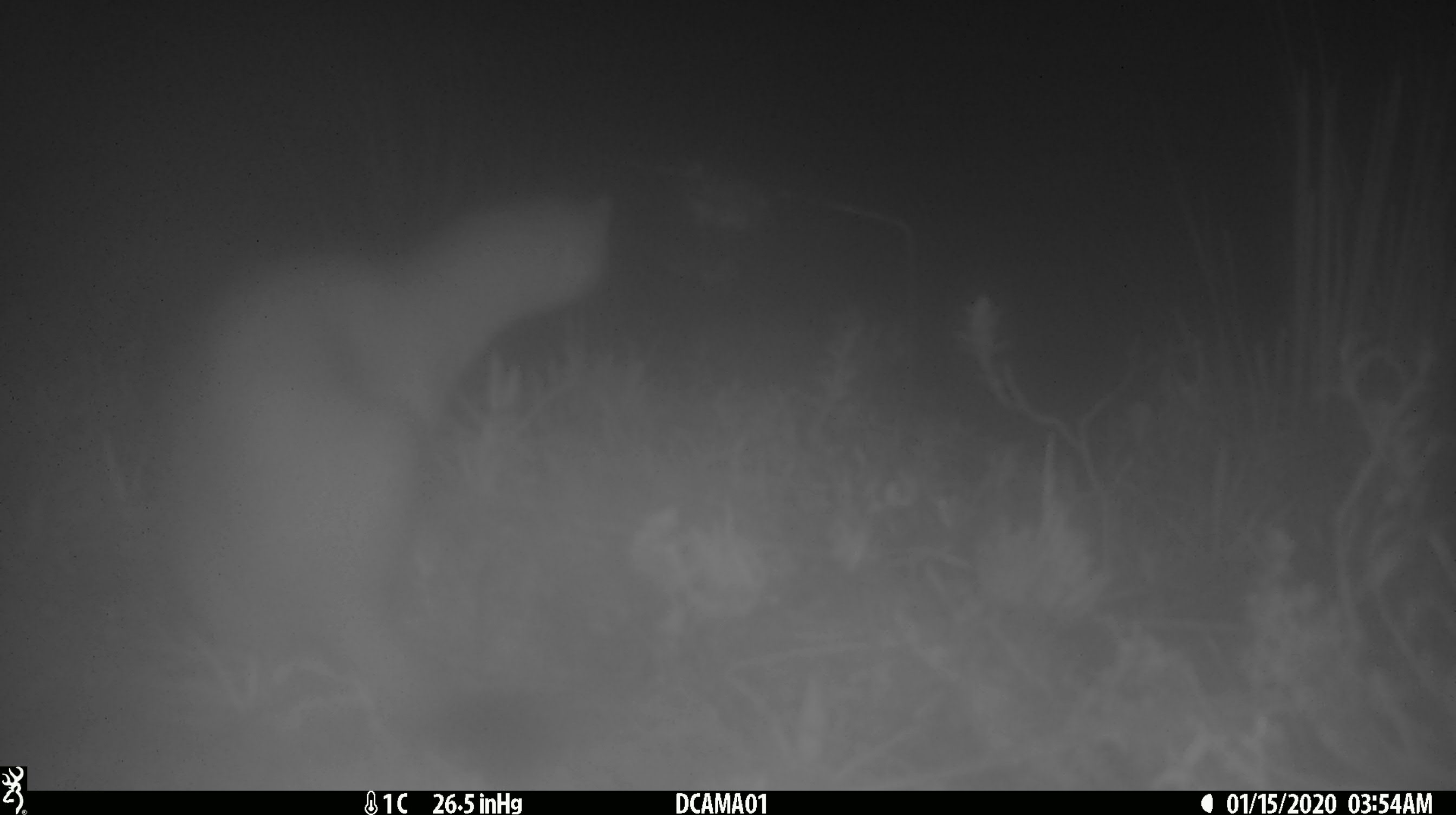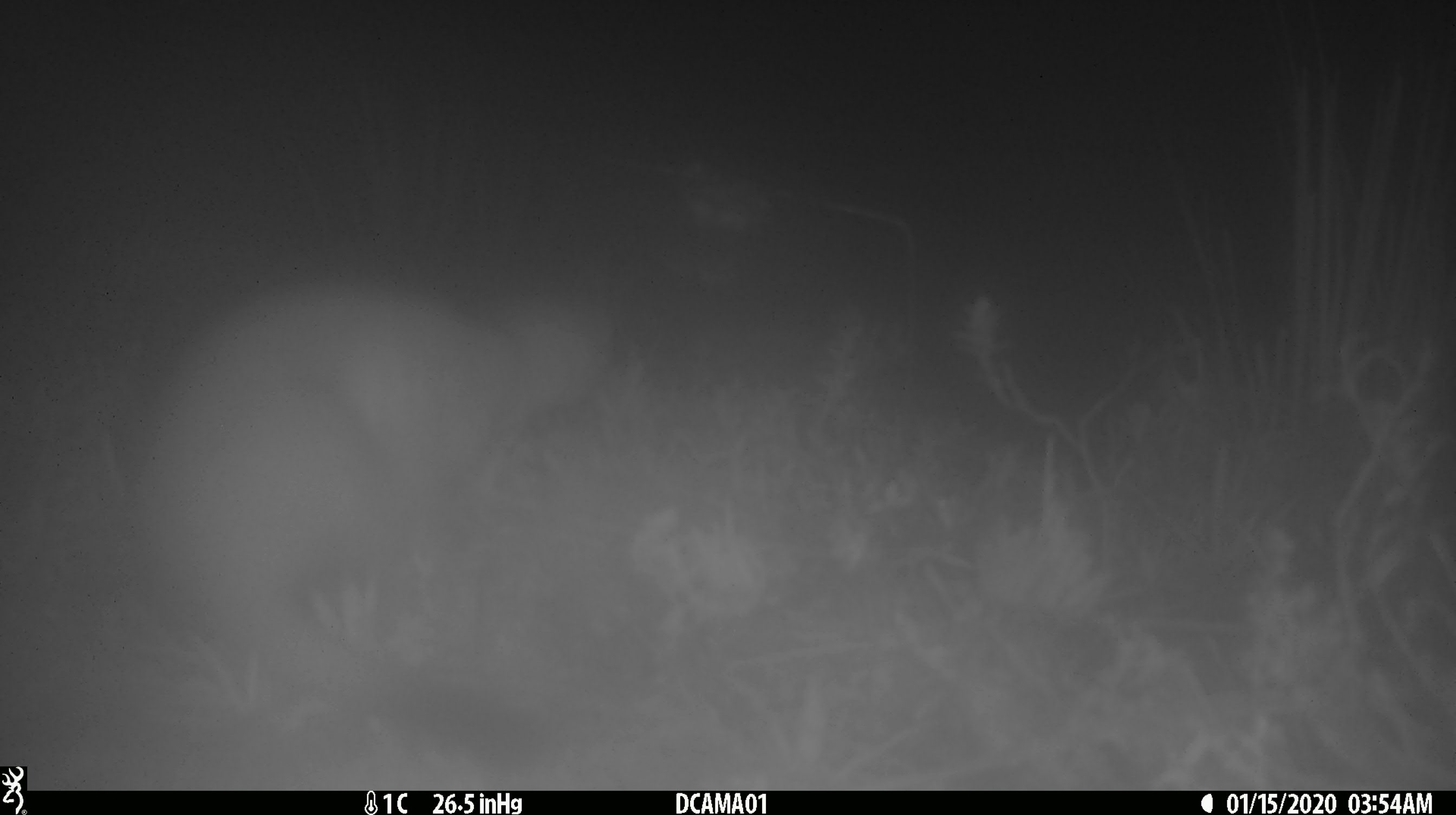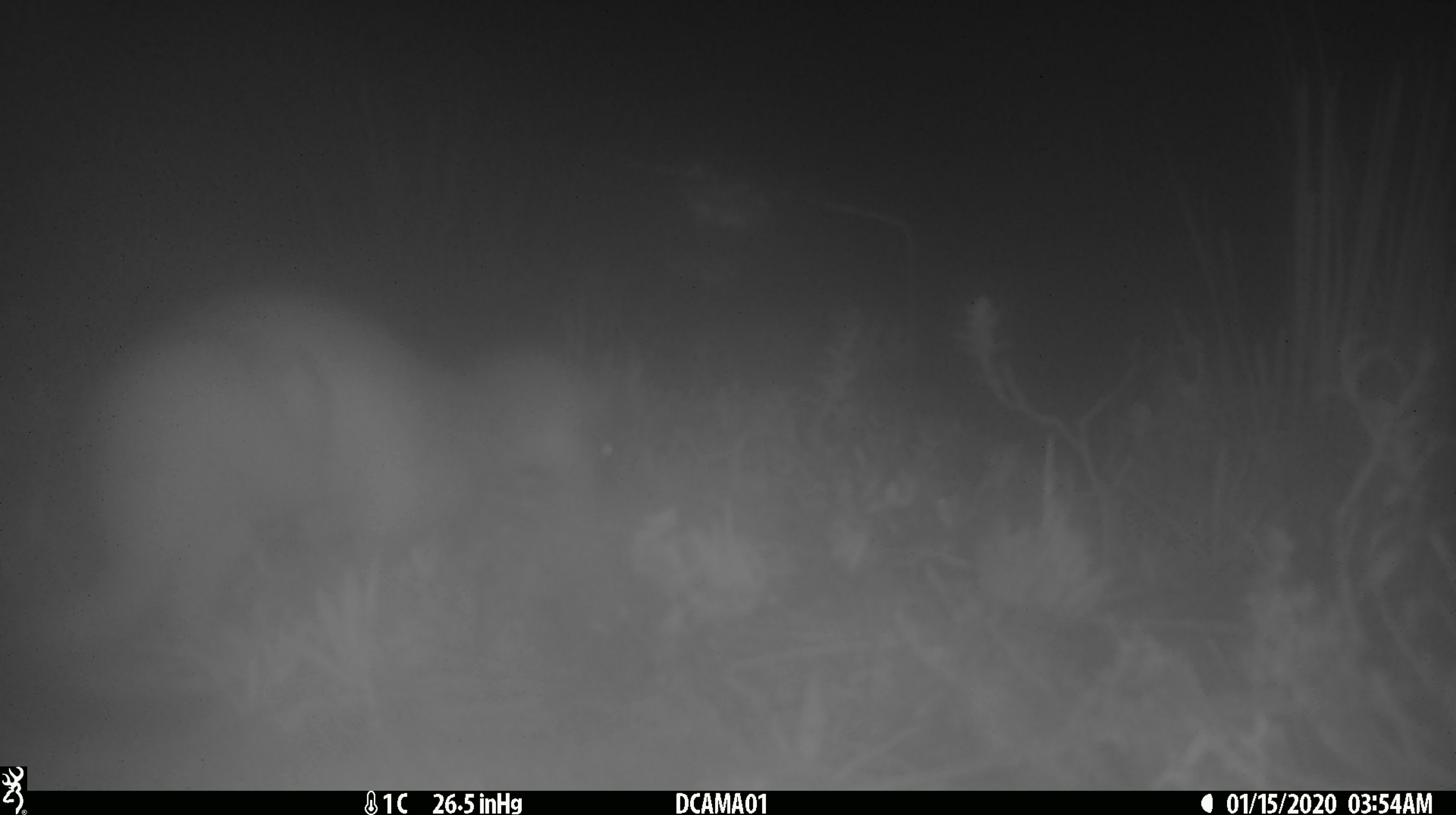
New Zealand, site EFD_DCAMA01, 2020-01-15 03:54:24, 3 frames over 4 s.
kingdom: Animalia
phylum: Chordata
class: Mammalia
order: Carnivora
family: Mustelidae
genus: Mustela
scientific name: Mustela erminea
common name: stoat